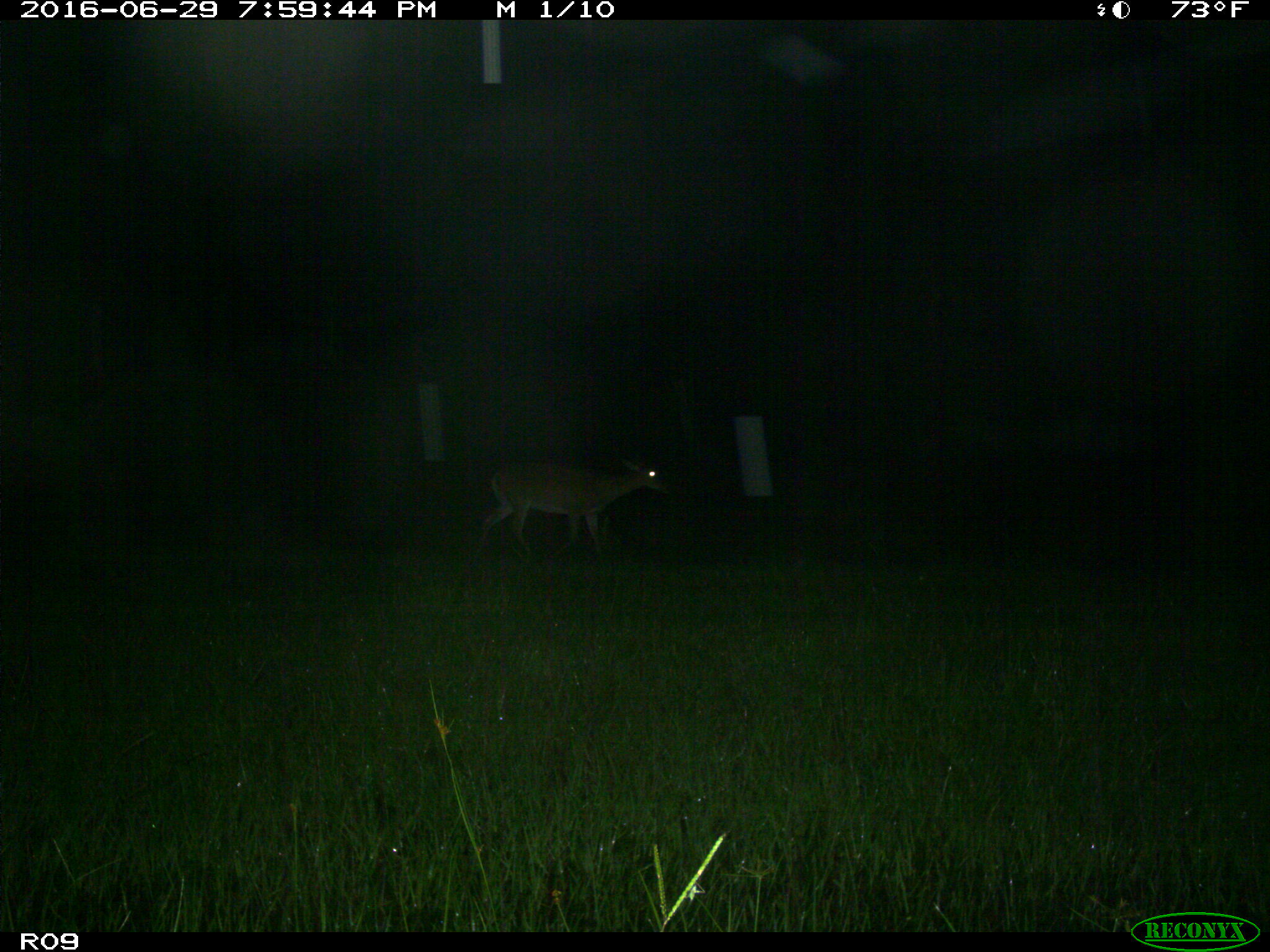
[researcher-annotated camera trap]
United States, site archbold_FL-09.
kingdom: Animalia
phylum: Chordata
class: Mammalia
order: Artiodactyla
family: Cervidae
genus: Odocoileus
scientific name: Odocoileus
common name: deer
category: unidentified deer